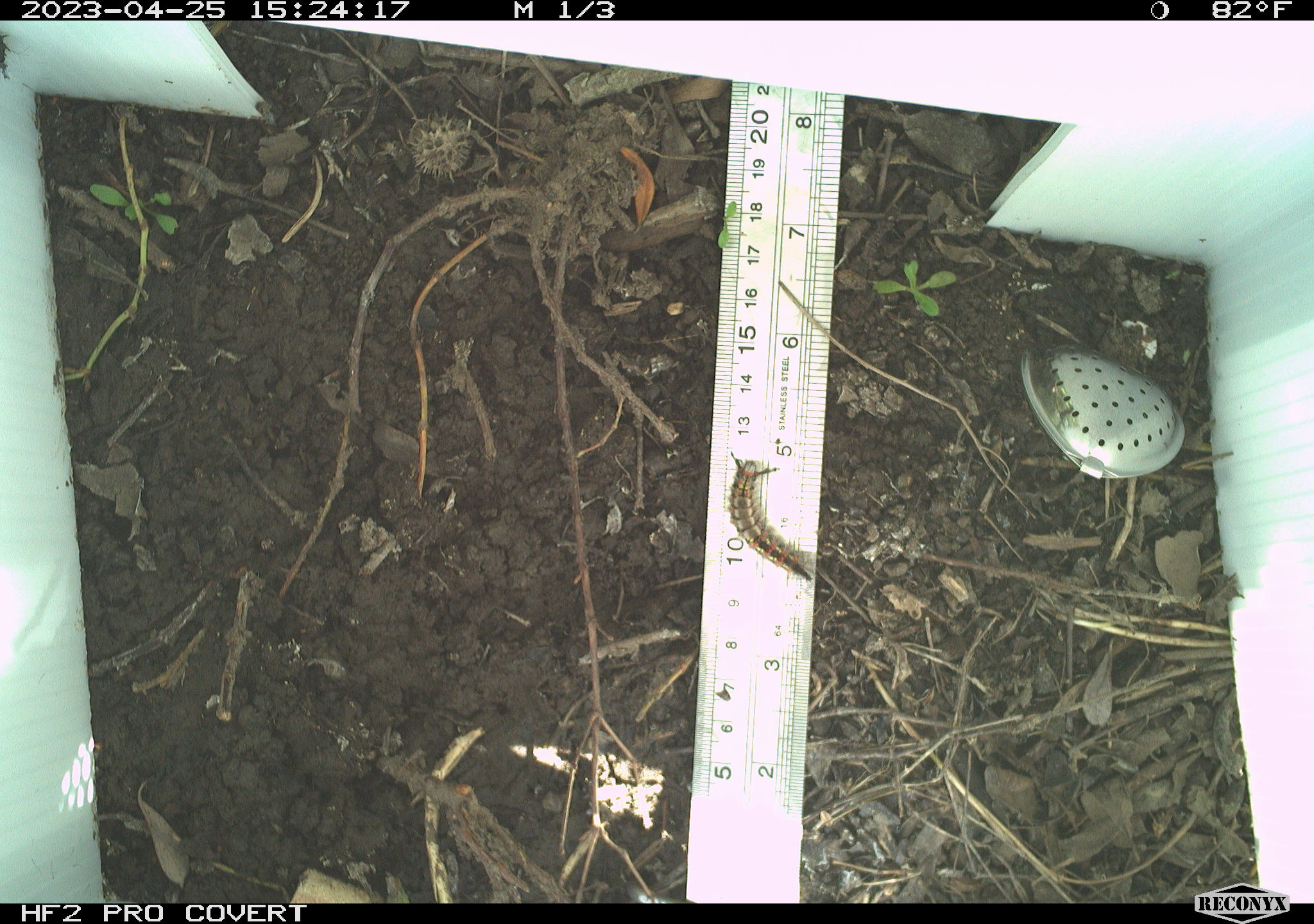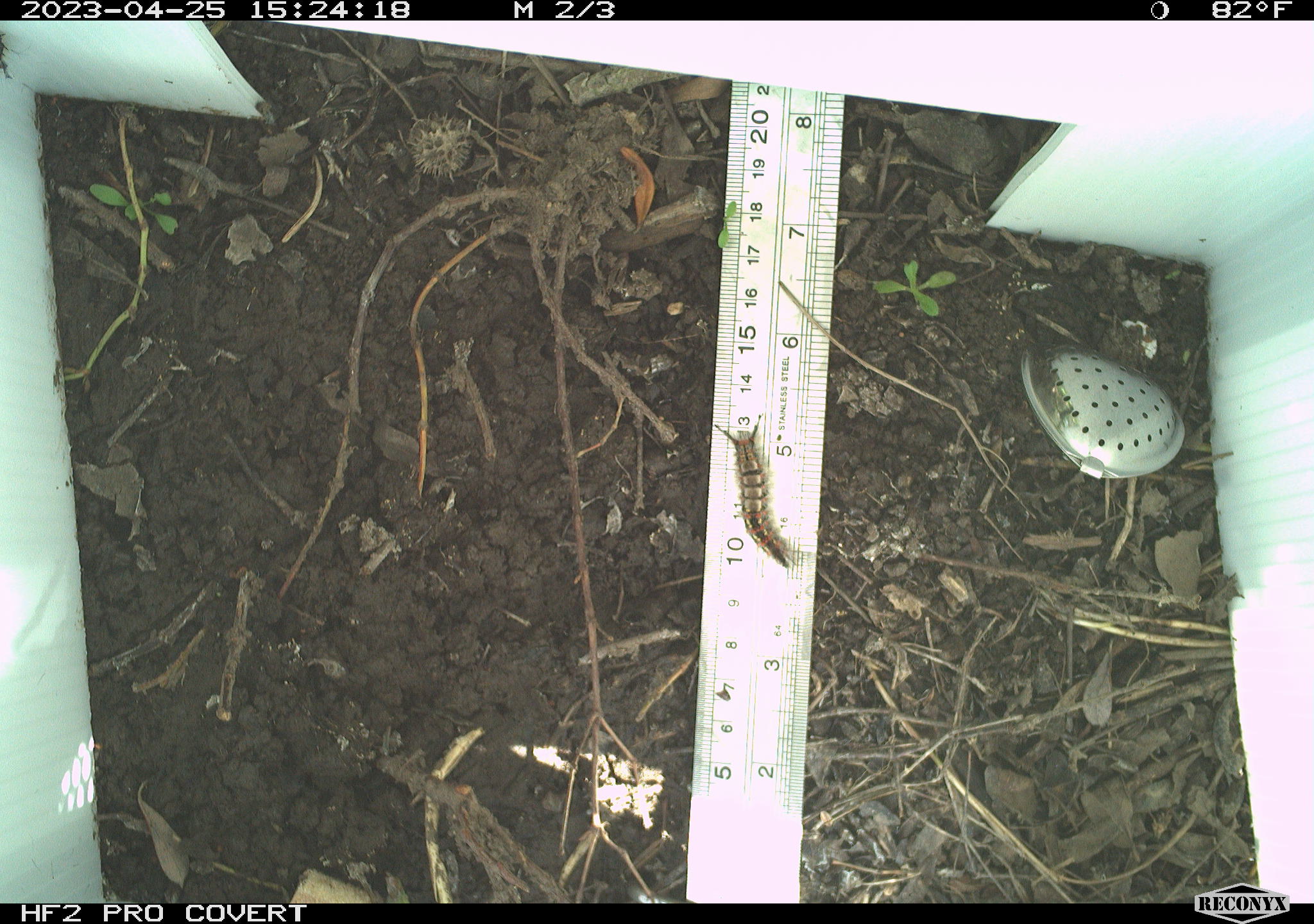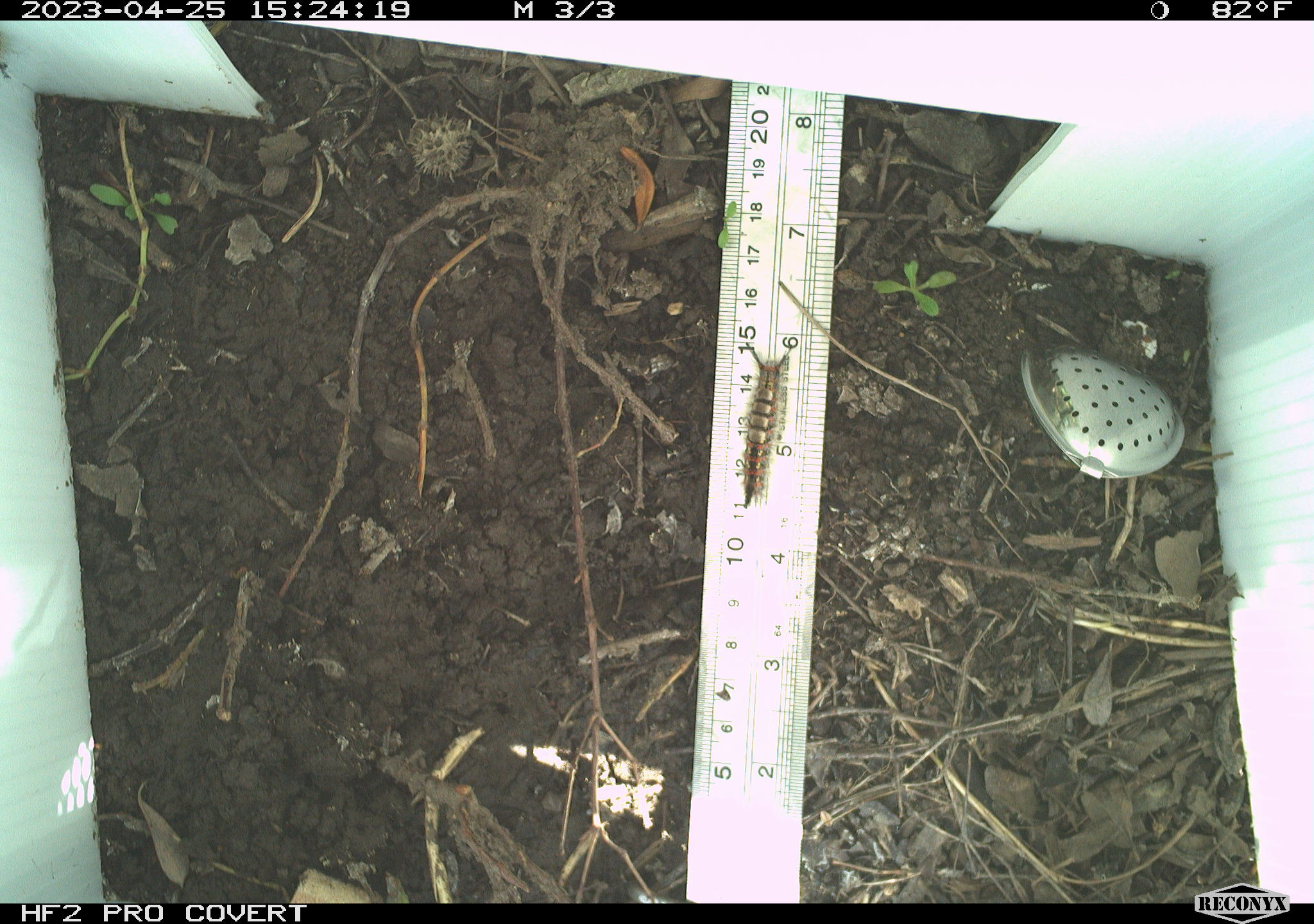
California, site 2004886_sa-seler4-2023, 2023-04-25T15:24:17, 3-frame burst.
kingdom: Animalia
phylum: Arthropoda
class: Insecta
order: Lepidoptera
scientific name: Lepidoptera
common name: butterflies and moths